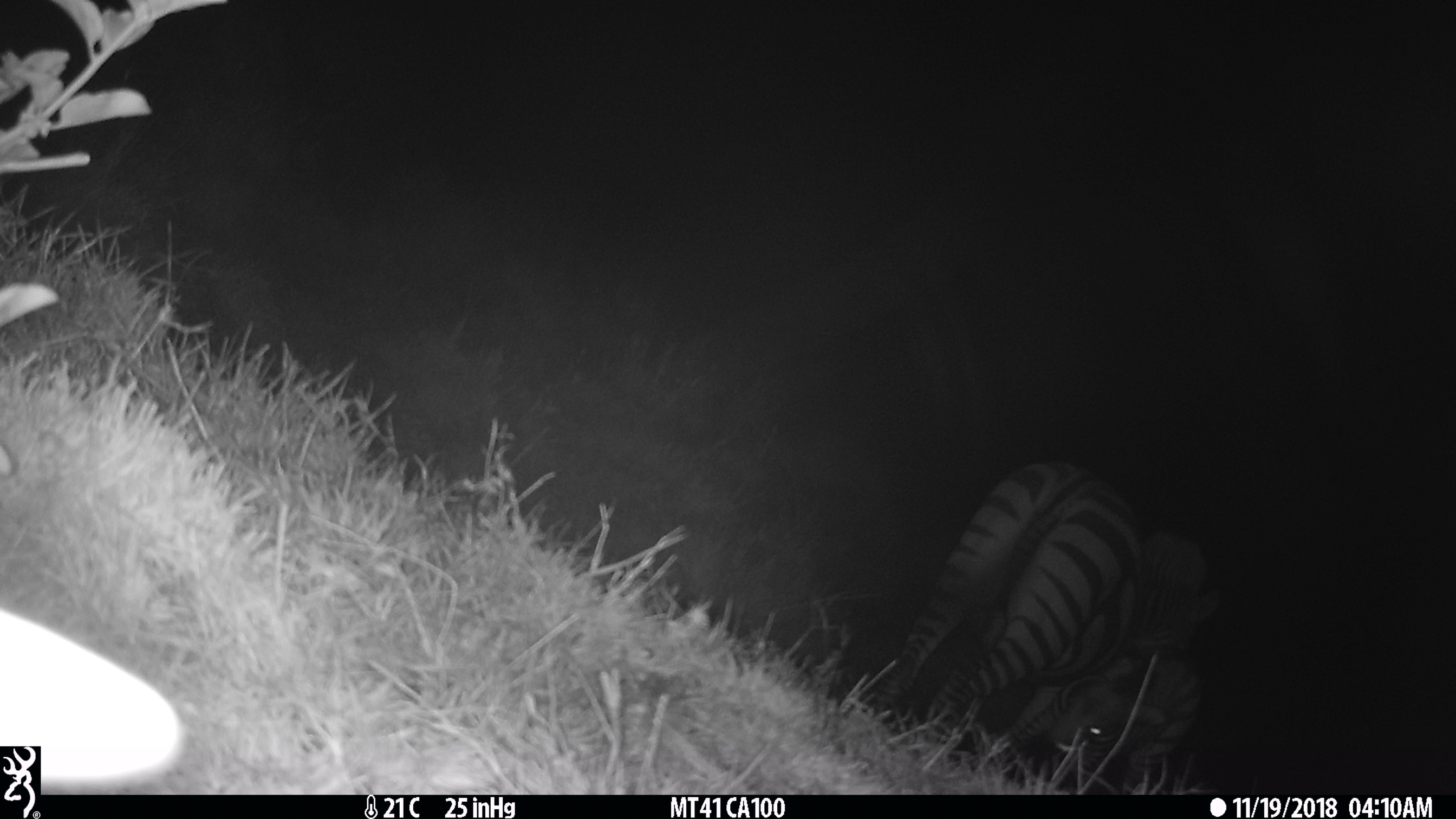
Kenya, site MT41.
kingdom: Animalia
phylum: Chordata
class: Mammalia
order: Perissodactyla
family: Equidae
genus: Equus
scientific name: Equus quagga burchellii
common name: burchell's zebra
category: zebra